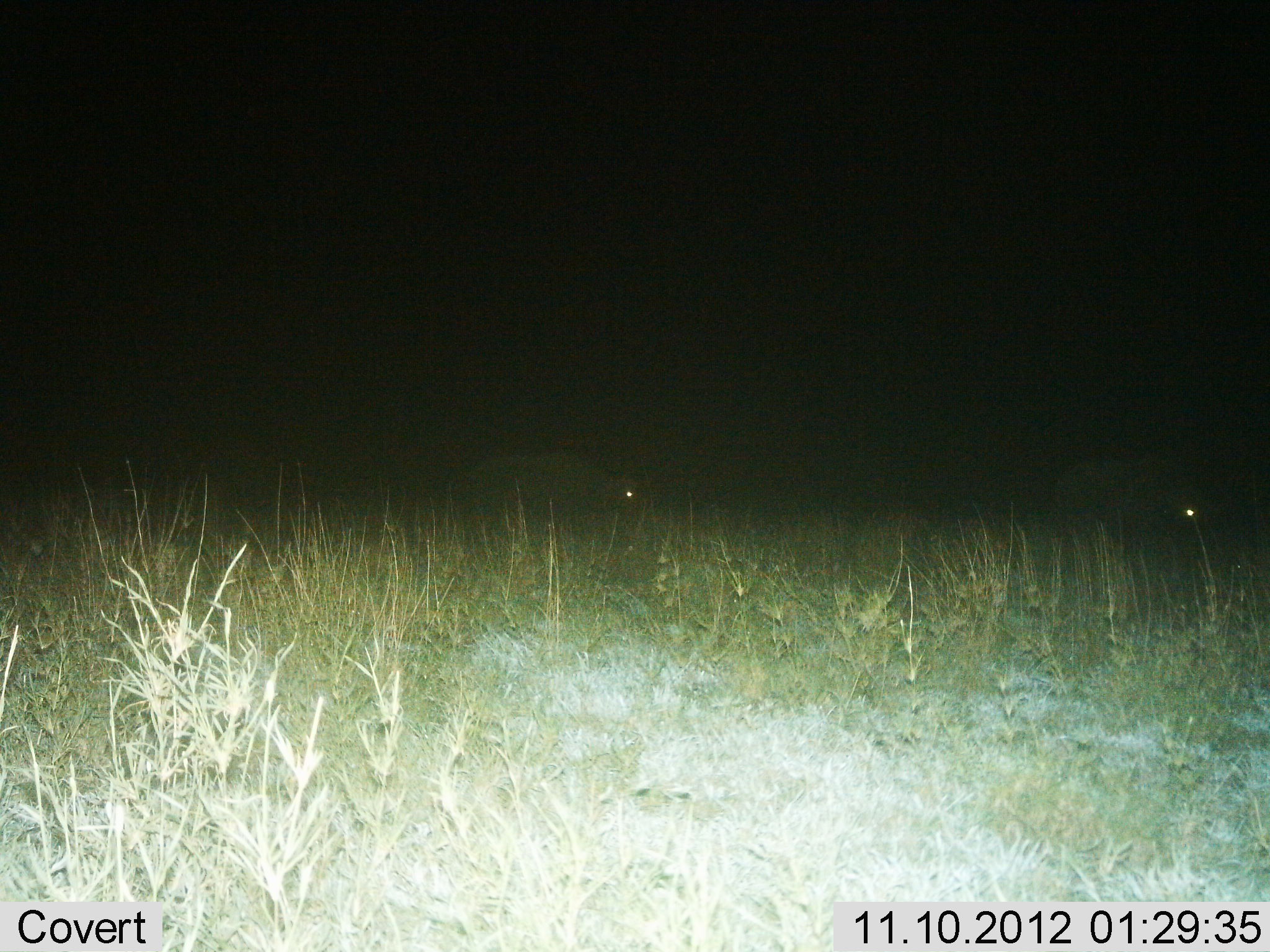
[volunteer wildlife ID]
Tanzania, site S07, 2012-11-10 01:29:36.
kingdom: Animalia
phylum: Chordata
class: Mammalia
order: Artiodactyla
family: Bovidae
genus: Syncerus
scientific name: Syncerus caffer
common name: cape buffalo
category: buffalo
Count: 2.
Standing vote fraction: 44%.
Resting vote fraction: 11%.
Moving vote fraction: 0%.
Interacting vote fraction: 0%.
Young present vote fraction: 0%.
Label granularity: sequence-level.